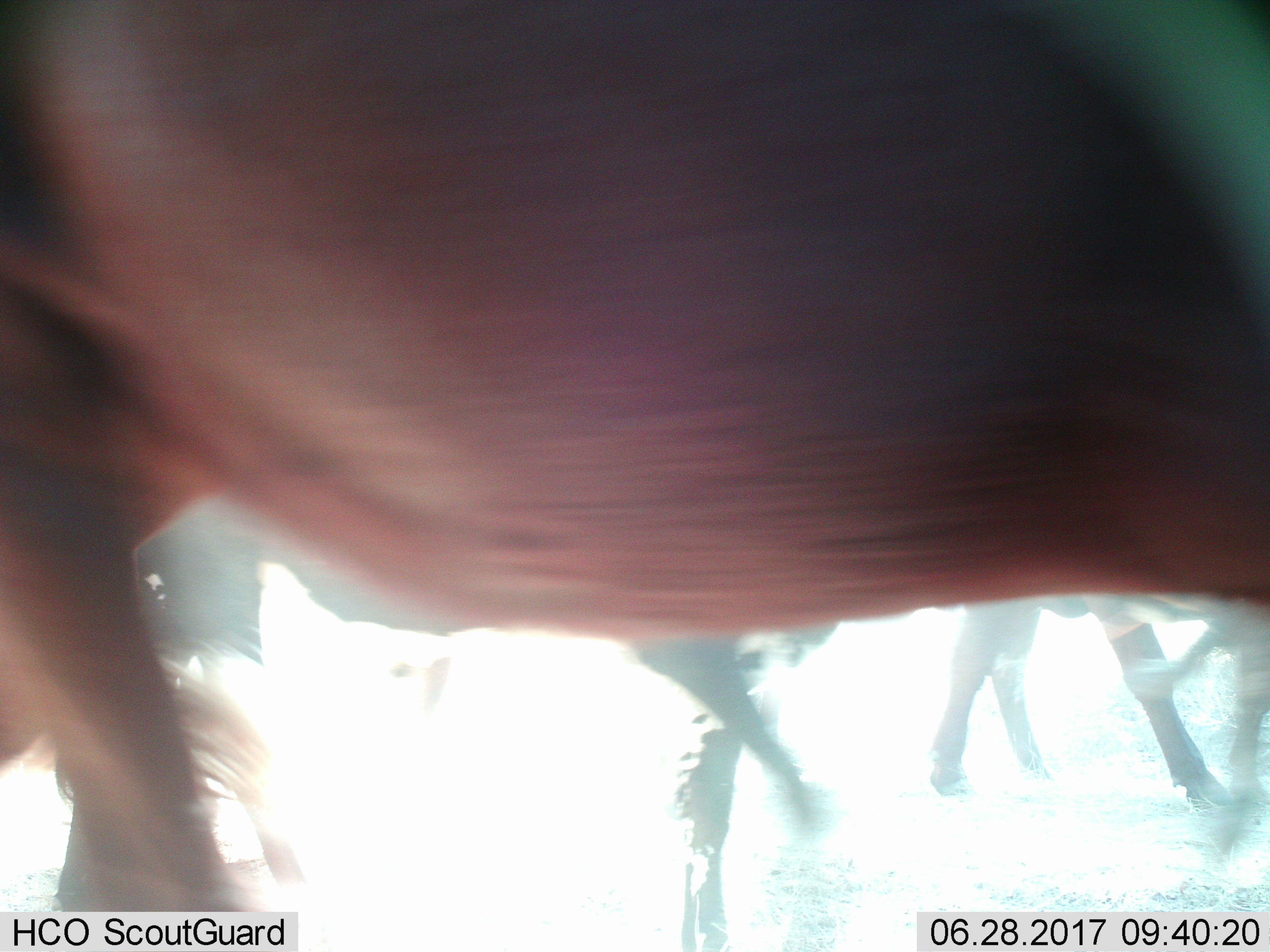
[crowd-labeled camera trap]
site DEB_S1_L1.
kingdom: Animalia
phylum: Chordata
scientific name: Vertebrata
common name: domestic animal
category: domesticanimal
Domesticanimal (domestic animal) (Vertebrata), count 4. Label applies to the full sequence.